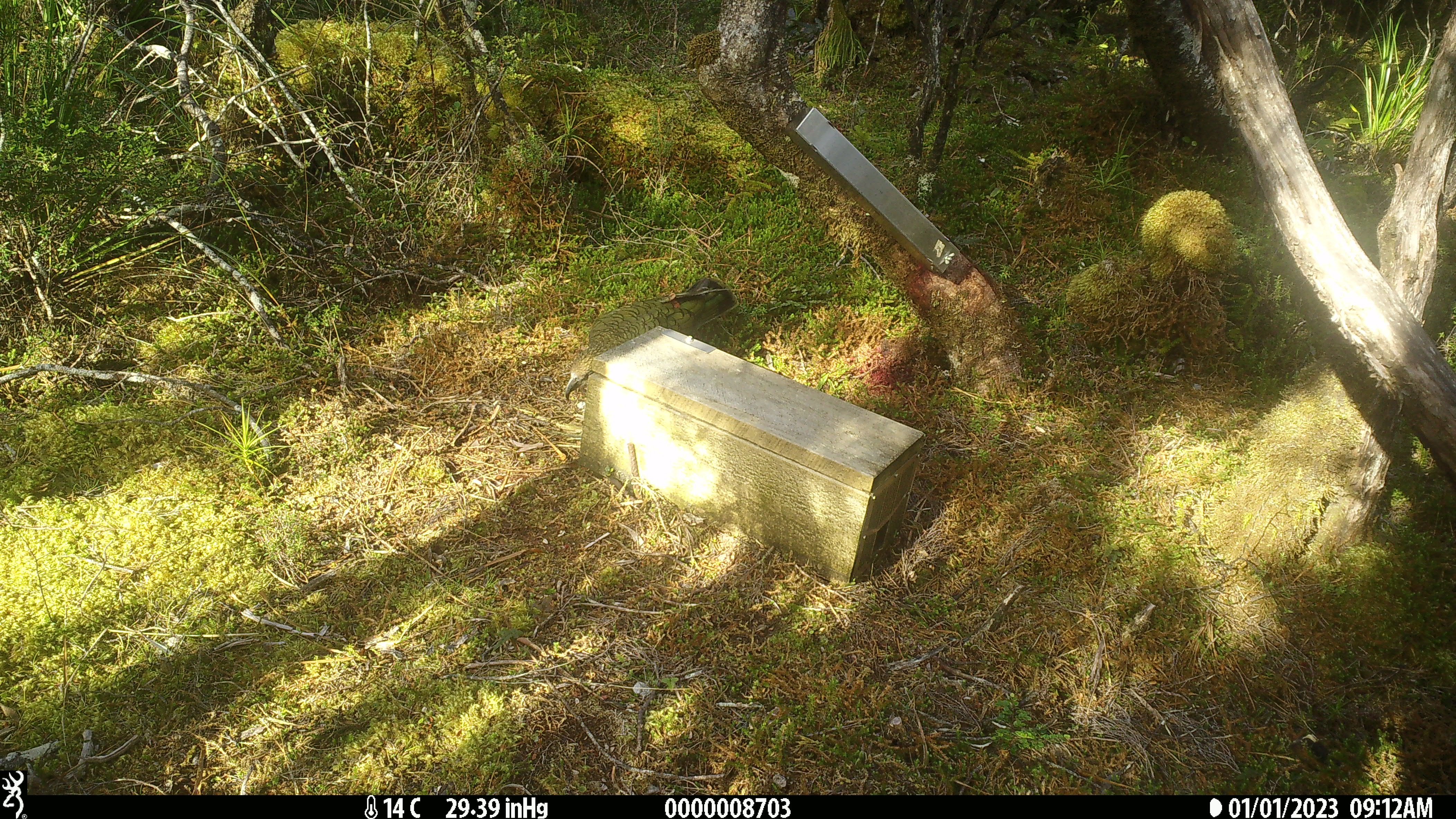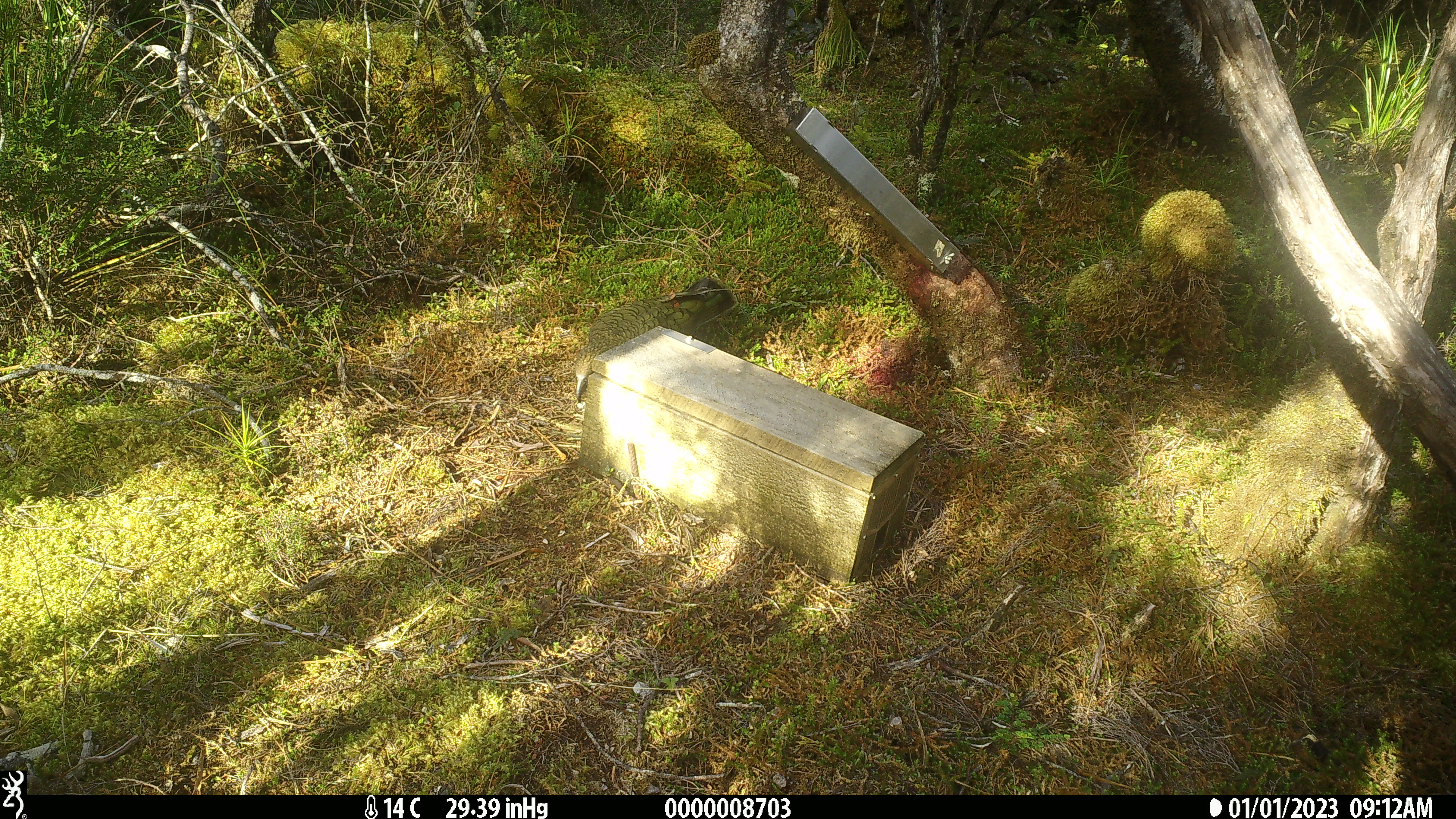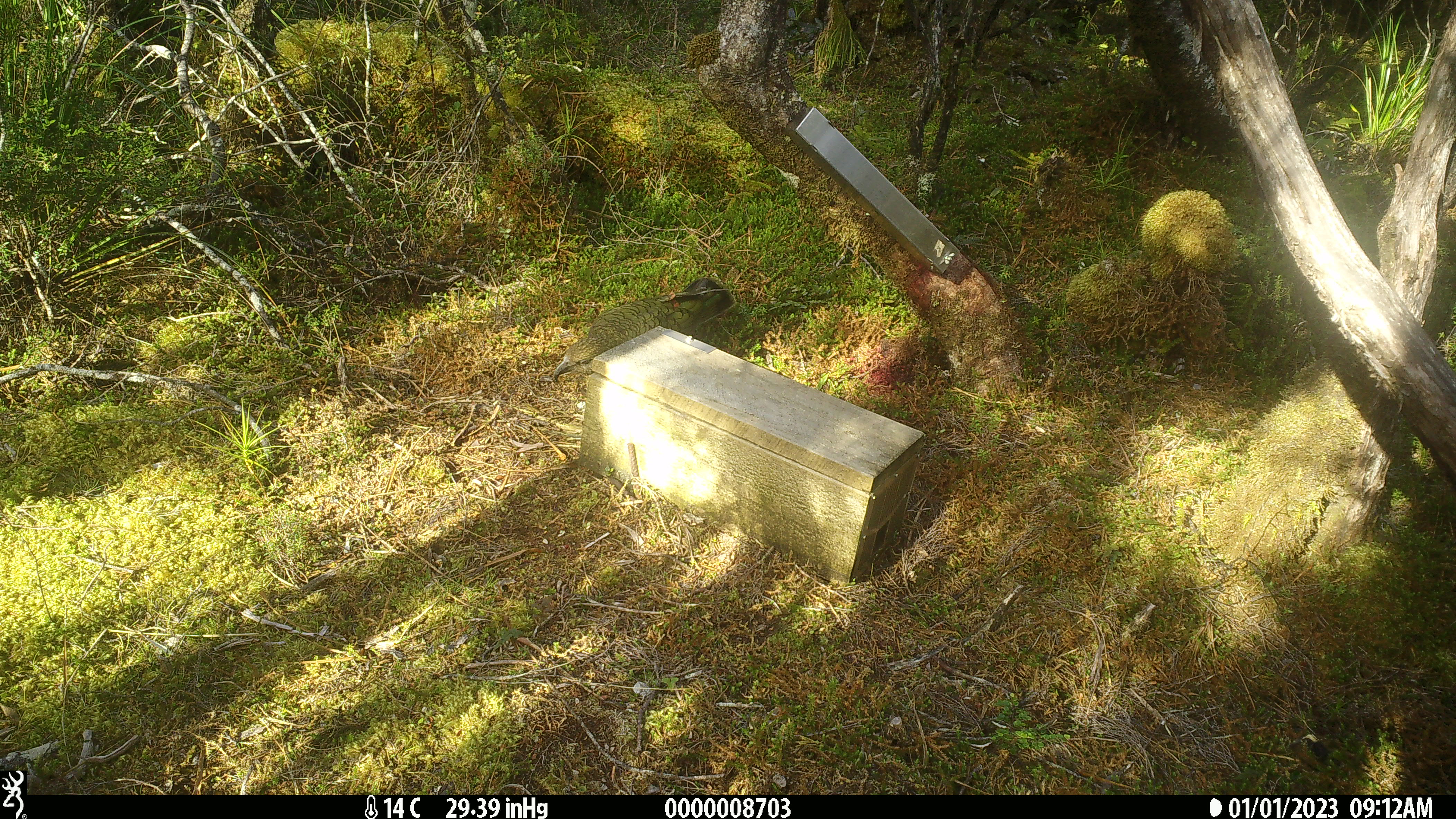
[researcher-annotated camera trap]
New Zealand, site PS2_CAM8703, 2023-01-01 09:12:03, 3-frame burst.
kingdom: Animalia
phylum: Chordata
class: Aves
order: Psittaciformes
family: Strigopidae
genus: Nestor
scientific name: Nestor notabilis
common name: kea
Kea (Nestor notabilis).